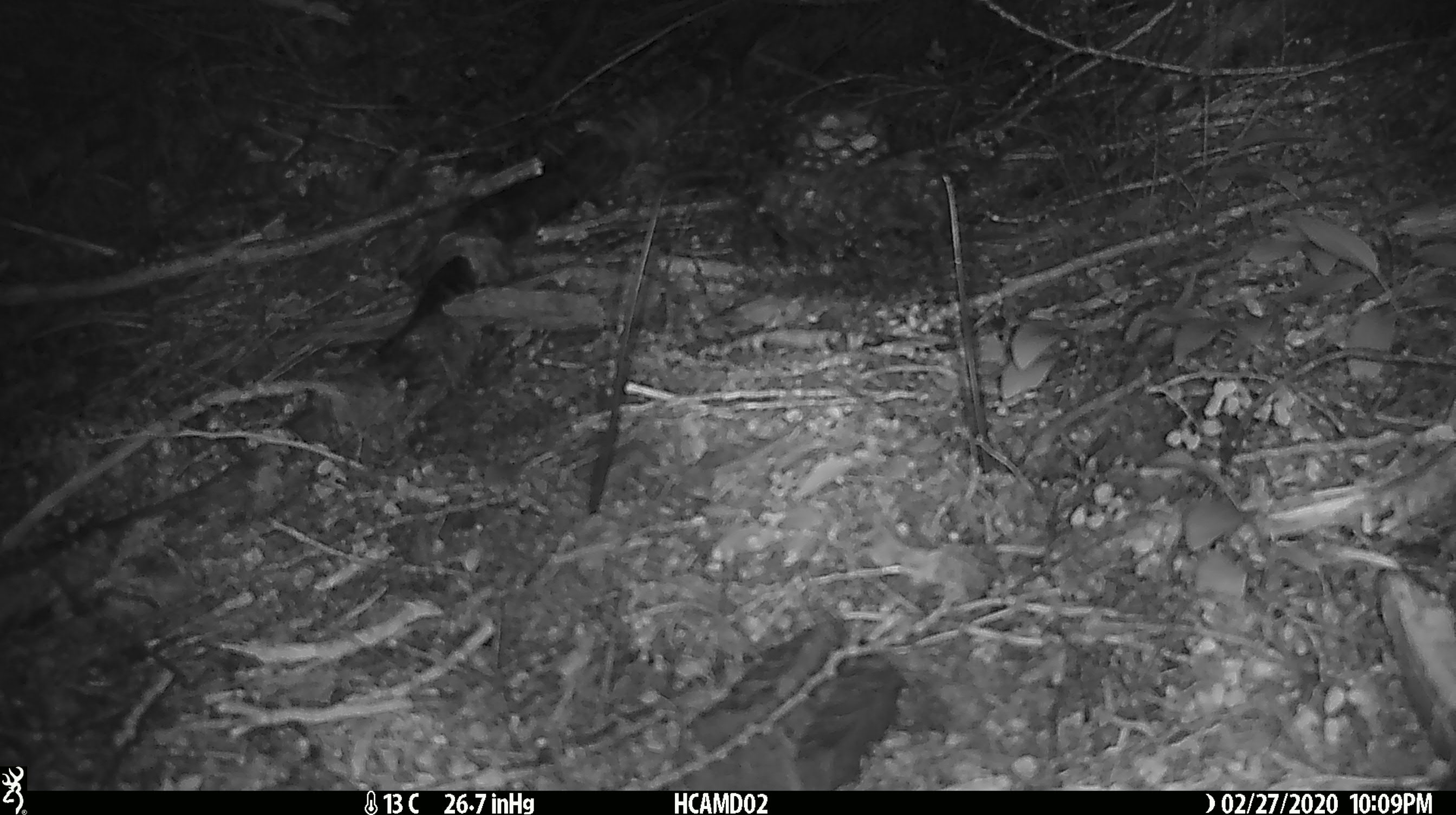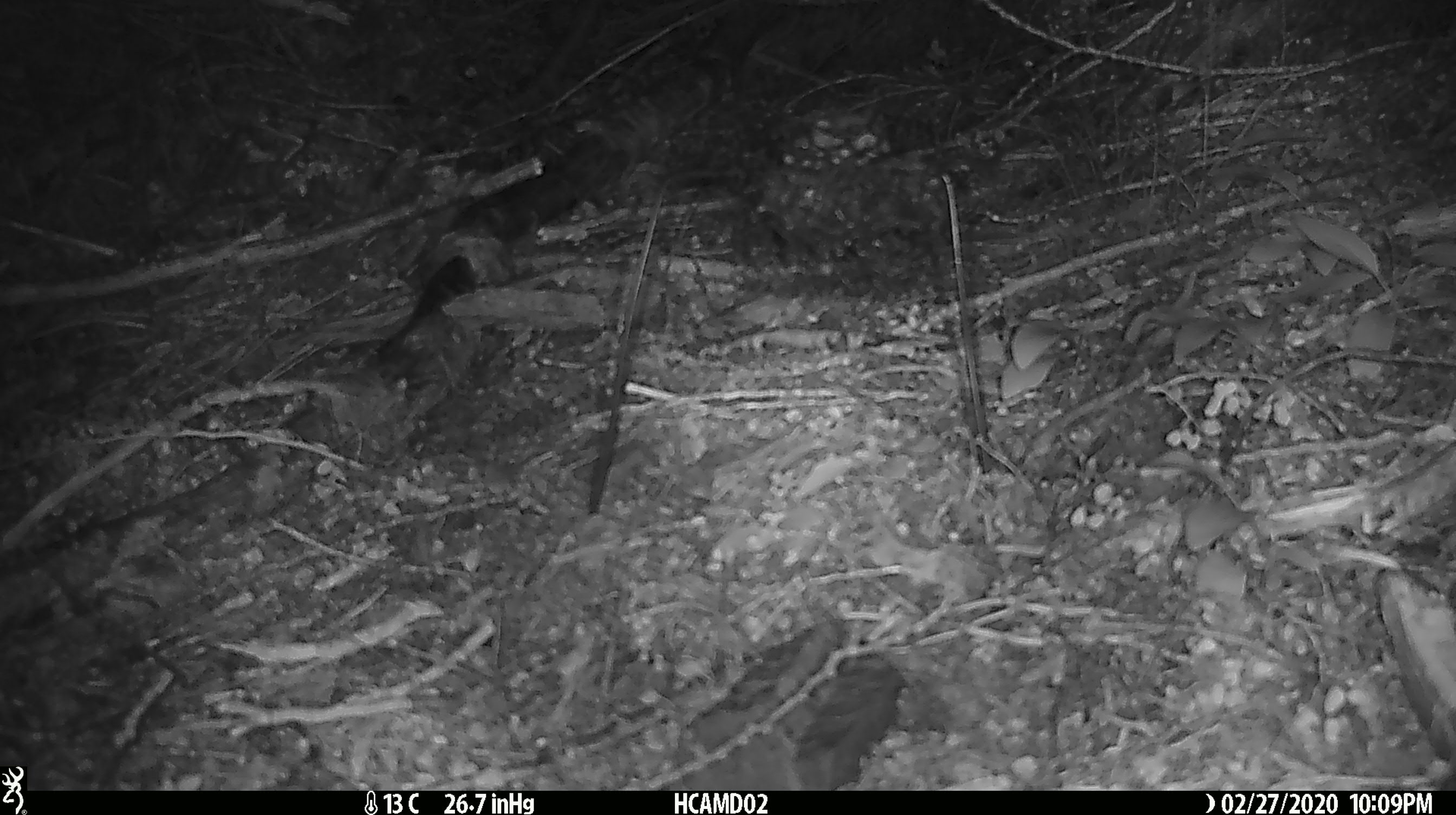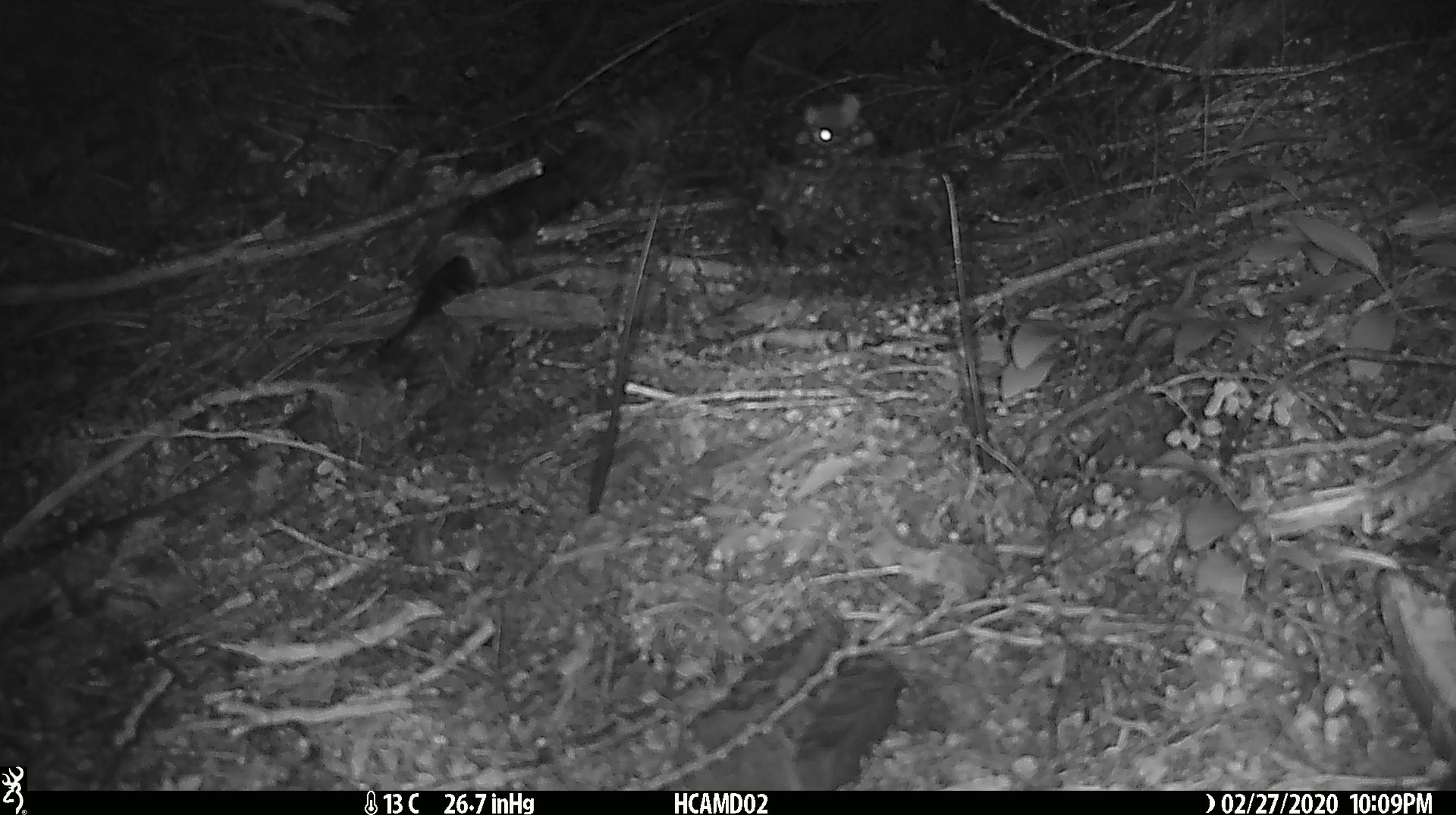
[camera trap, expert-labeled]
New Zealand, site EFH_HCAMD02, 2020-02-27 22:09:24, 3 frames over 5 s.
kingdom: Animalia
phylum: Chordata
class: Mammalia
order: Rodentia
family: Muridae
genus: Mus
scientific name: Mus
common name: mouse